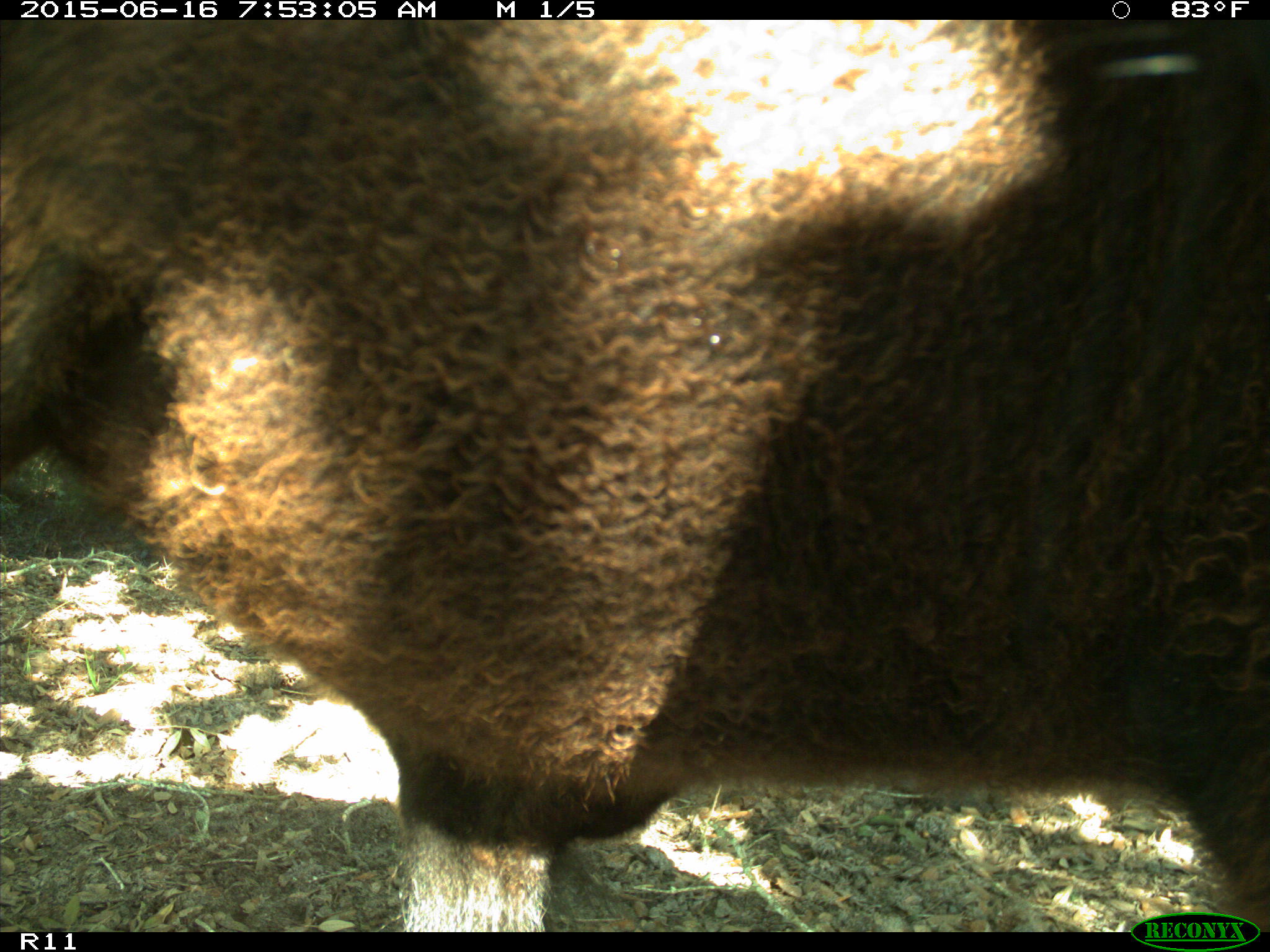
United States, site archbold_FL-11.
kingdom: Animalia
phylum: Chordata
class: Mammalia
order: Artiodactyla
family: Bovidae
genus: Bos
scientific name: Bos taurus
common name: domestic cow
Bos taurus (domestic cow).